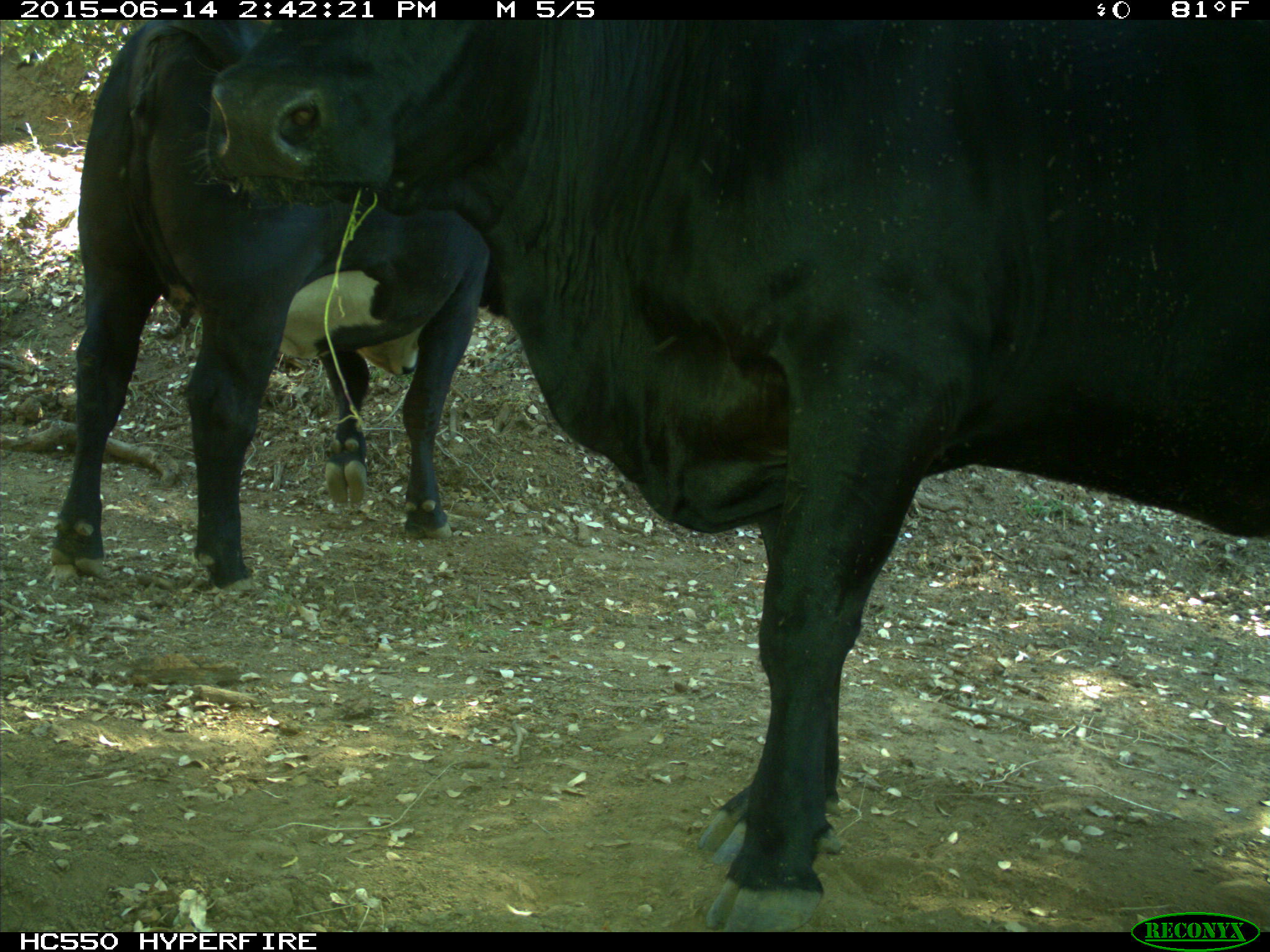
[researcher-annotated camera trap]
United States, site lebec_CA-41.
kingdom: Animalia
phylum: Chordata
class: Mammalia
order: Artiodactyla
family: Bovidae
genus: Bos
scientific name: Bos taurus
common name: domestic cow